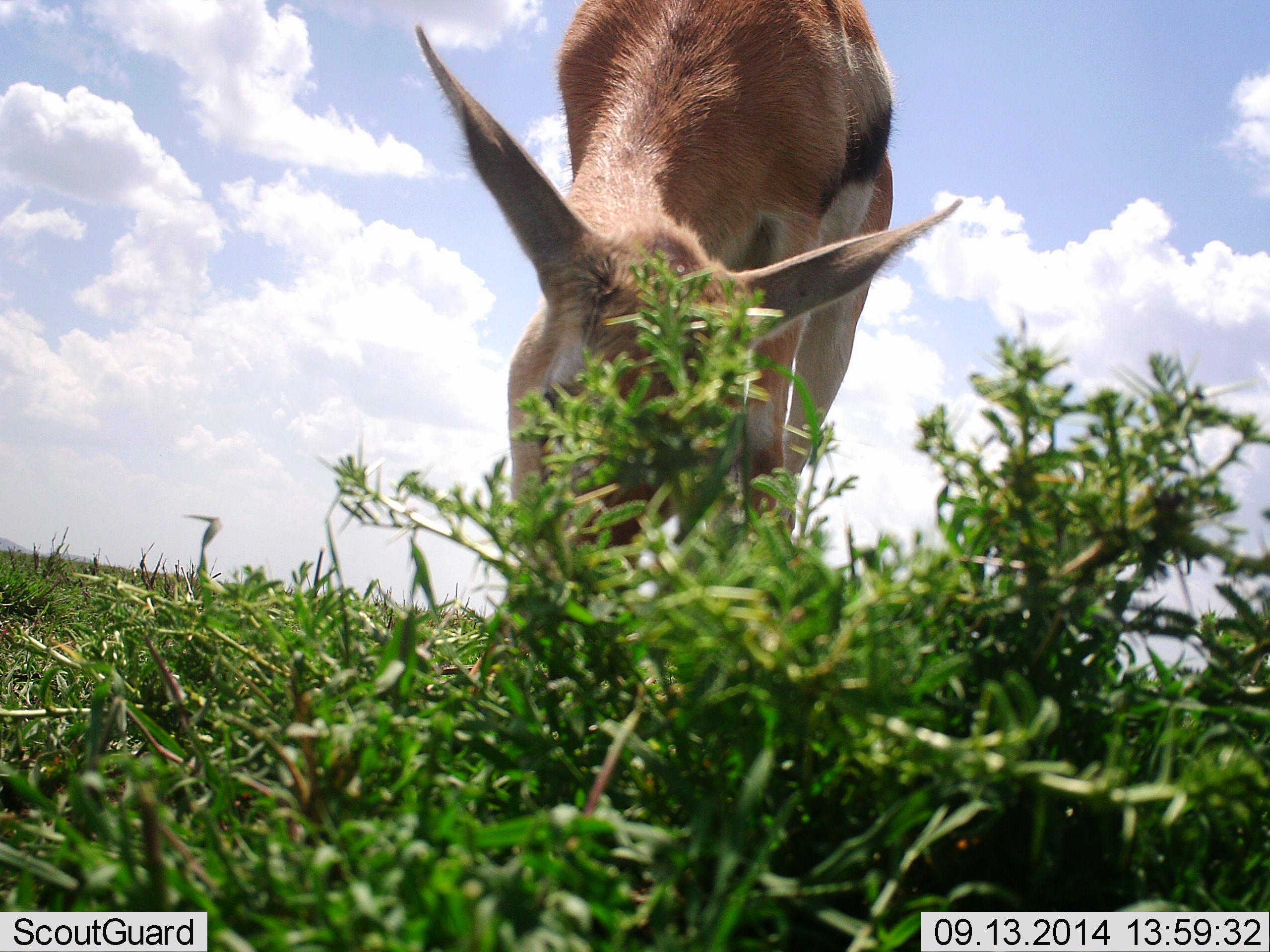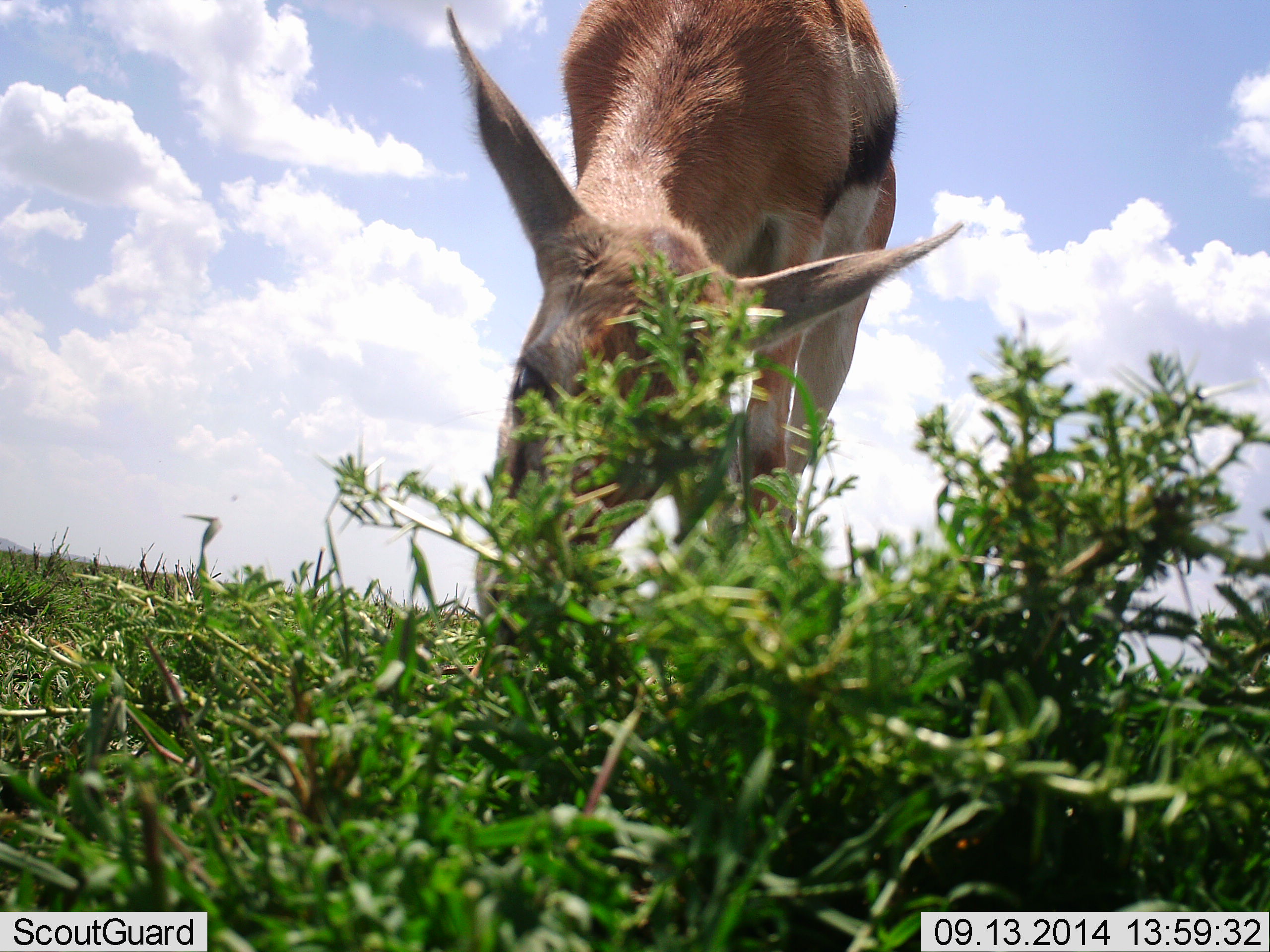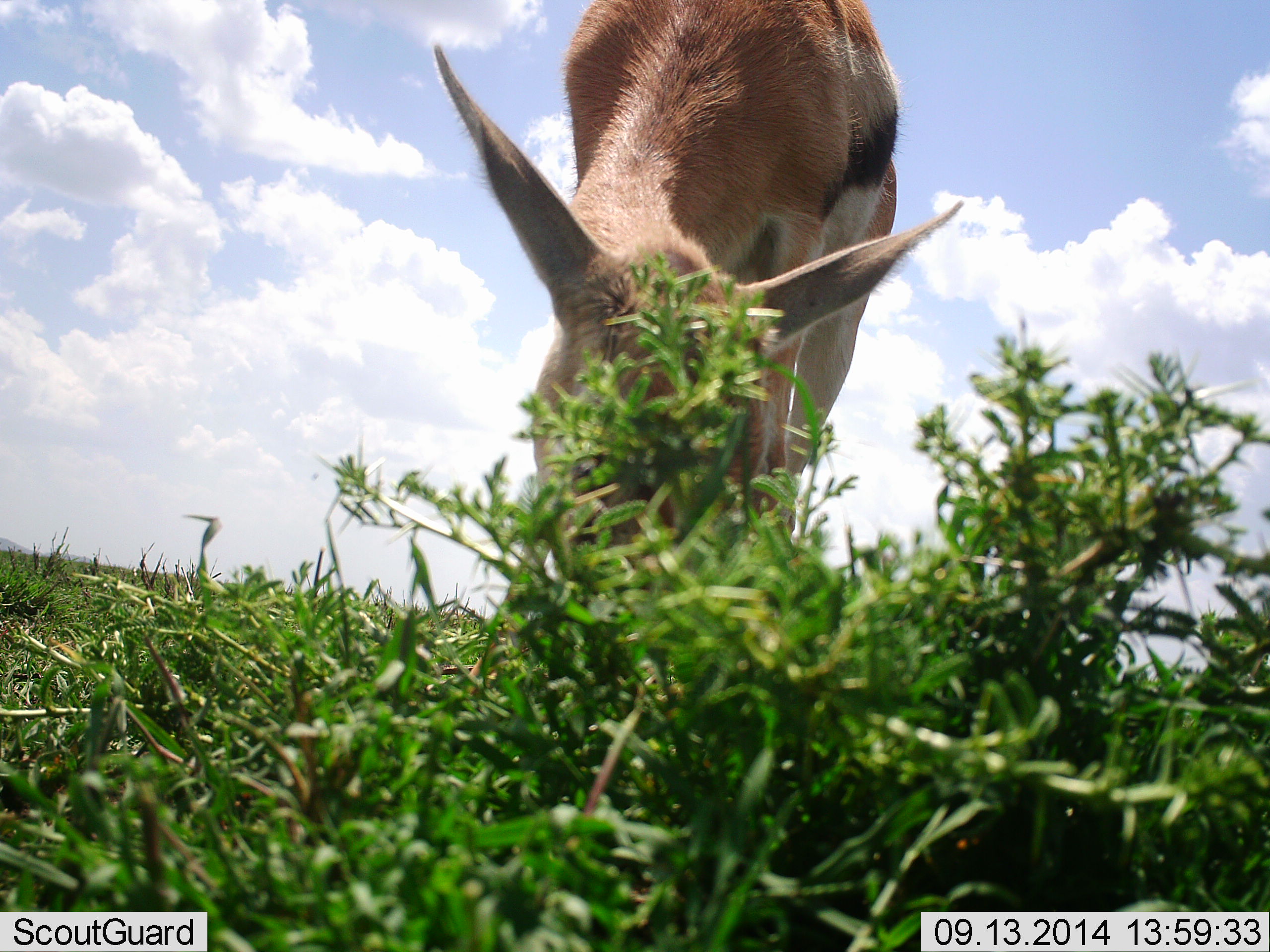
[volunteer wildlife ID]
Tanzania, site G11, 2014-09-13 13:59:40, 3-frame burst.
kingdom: Animalia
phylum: Chordata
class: Mammalia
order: Artiodactyla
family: Bovidae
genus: Eudorcas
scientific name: Eudorcas thomsonii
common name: thomson's gazelle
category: gazellethomsons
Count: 1.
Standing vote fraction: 20%.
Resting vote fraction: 0%.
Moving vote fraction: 0%.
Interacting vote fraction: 0%.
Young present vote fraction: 10%.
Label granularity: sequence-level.